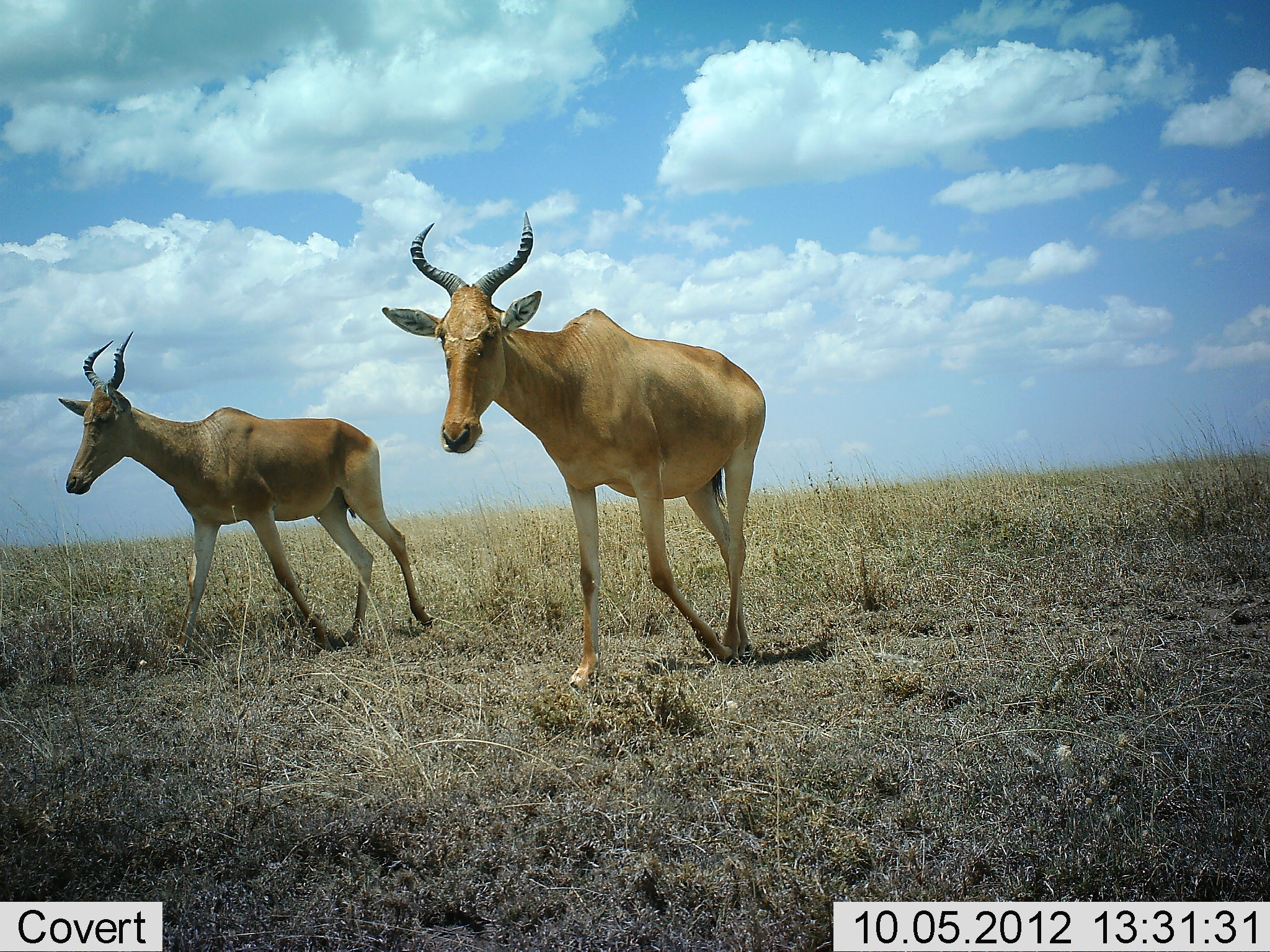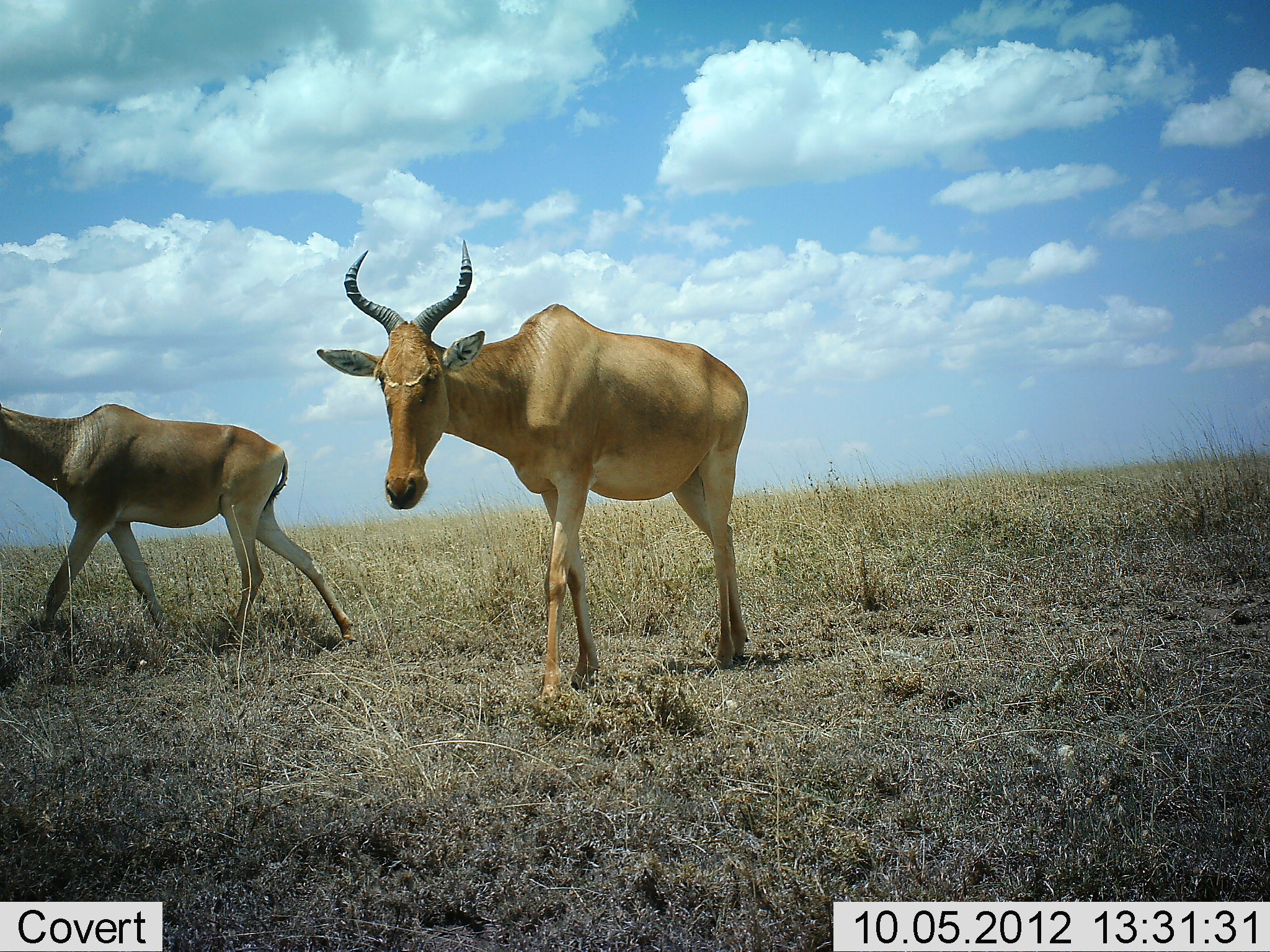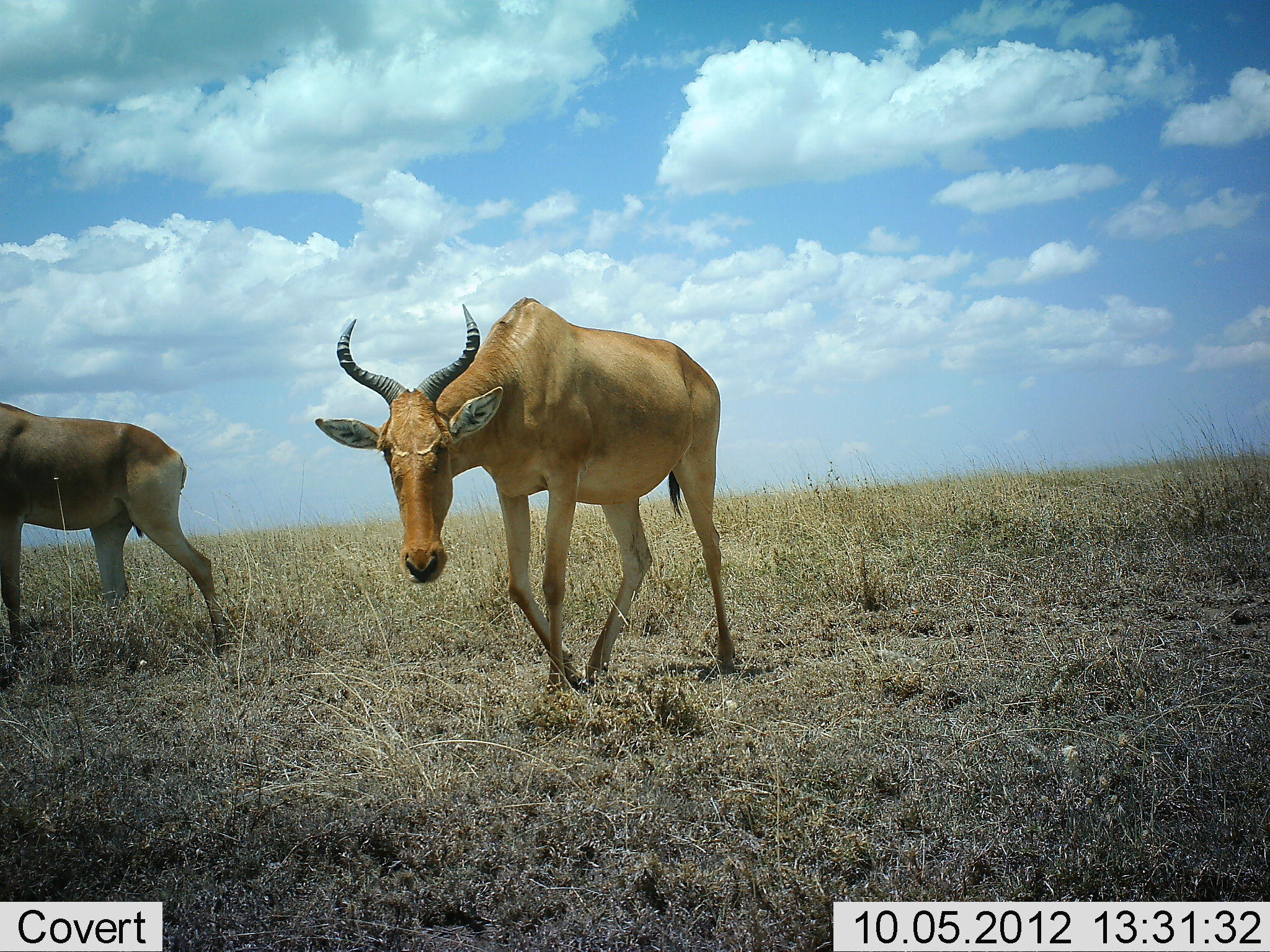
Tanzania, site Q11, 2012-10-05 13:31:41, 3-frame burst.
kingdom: Animalia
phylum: Chordata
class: Mammalia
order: Artiodactyla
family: Bovidae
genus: Alcelaphus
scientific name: Alcelaphus buselaphus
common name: hartebeest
Hartebeest (Alcelaphus buselaphus), count 2. Behavior (volunteer vote fractions): standing 10%, resting 0%, moving 100%, interacting 0%. Young present (vote fraction): 0%. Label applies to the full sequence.